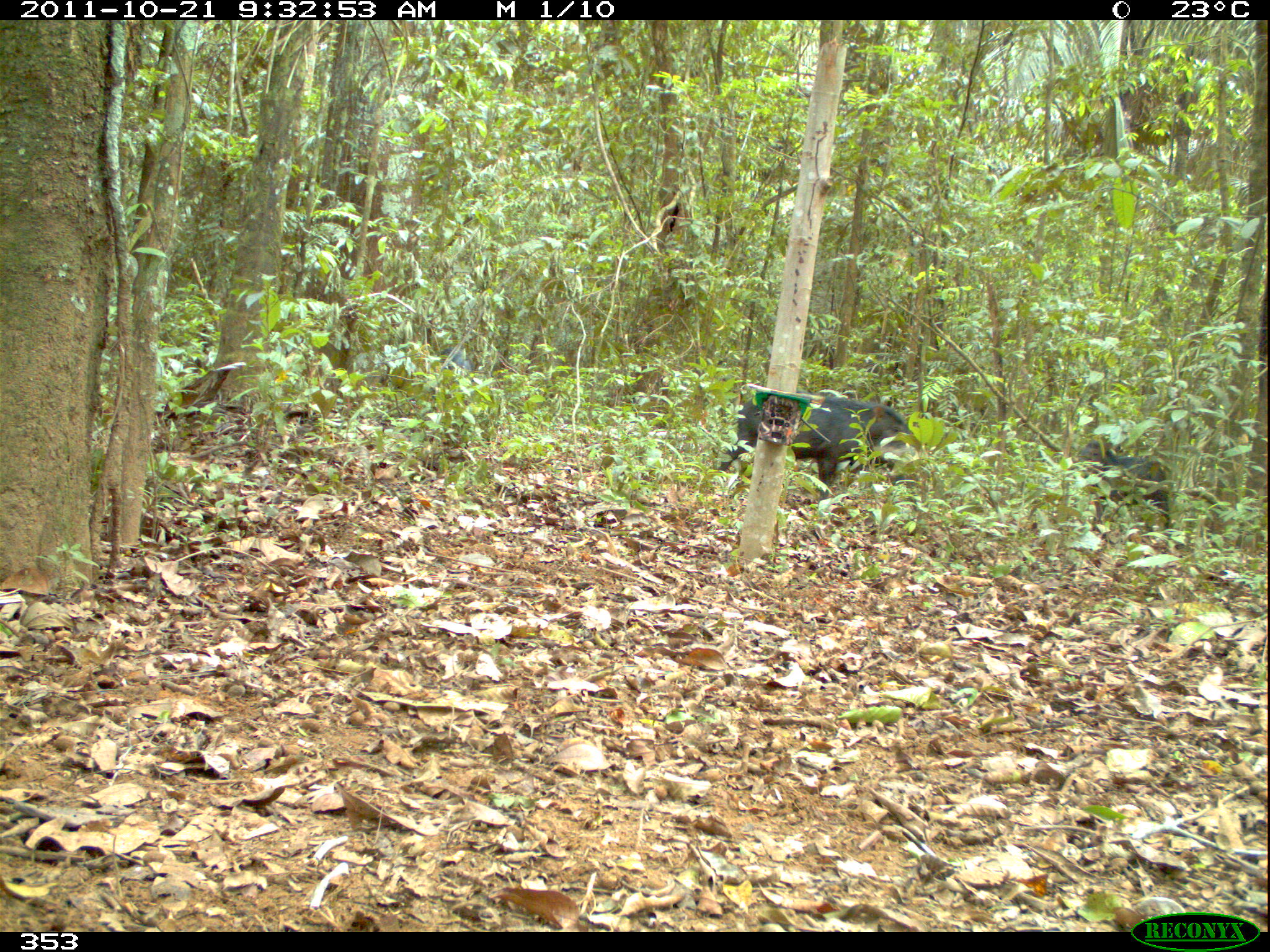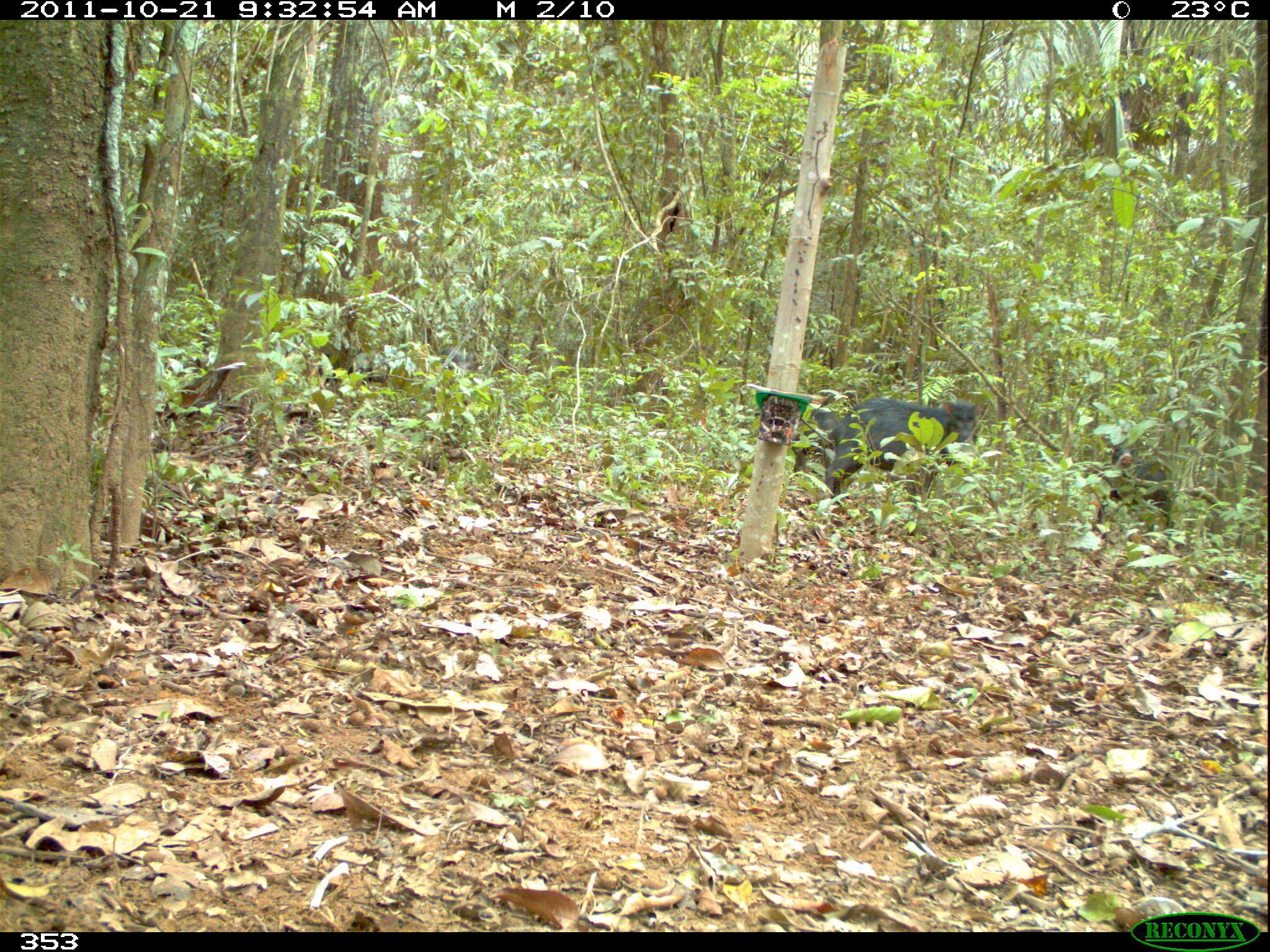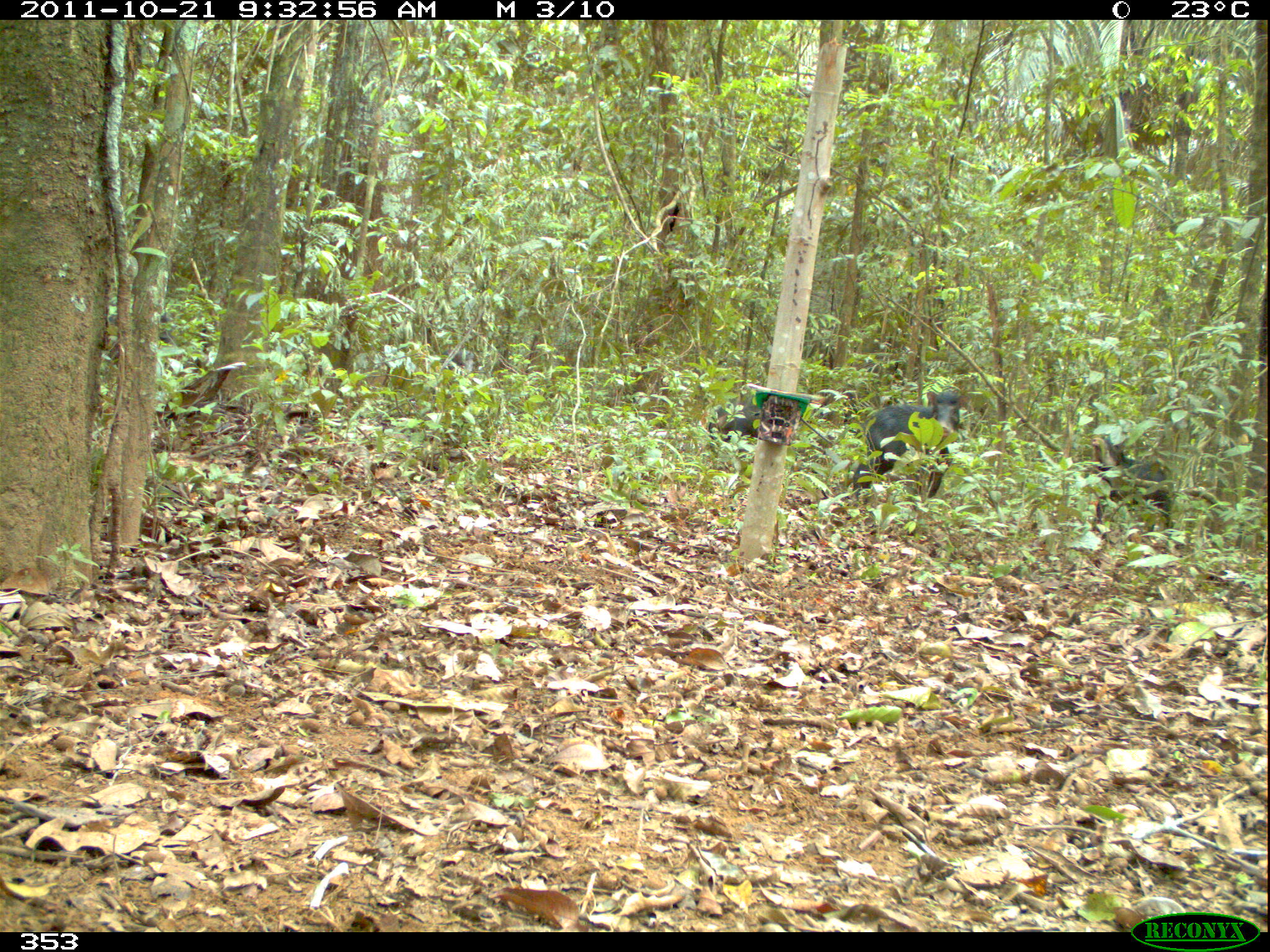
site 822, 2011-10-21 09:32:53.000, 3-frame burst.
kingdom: Animalia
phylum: Chordata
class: Mammalia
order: Artiodactyla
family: Tayassuidae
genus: Tayassu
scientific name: Tayassu pecari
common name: white-lipped peccary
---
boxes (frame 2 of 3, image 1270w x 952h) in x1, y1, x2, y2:
tayassu pecari: 823, 397, 984, 503; 1096, 438, 1176, 538; 791, 405, 846, 470